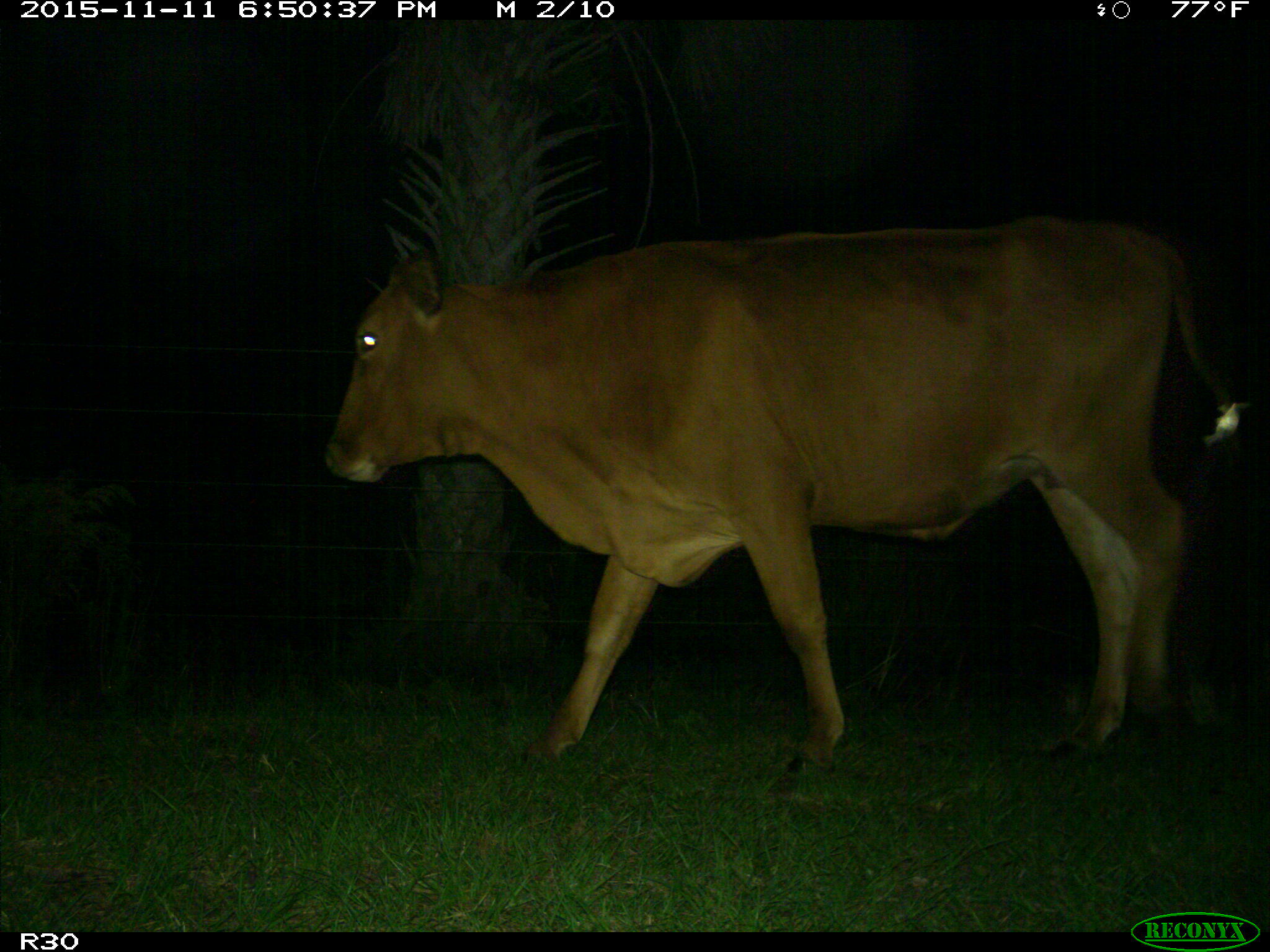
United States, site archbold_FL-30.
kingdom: Animalia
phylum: Chordata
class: Mammalia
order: Artiodactyla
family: Bovidae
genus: Bos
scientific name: Bos taurus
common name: domestic cow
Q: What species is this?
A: Bos taurus (domestic cow).